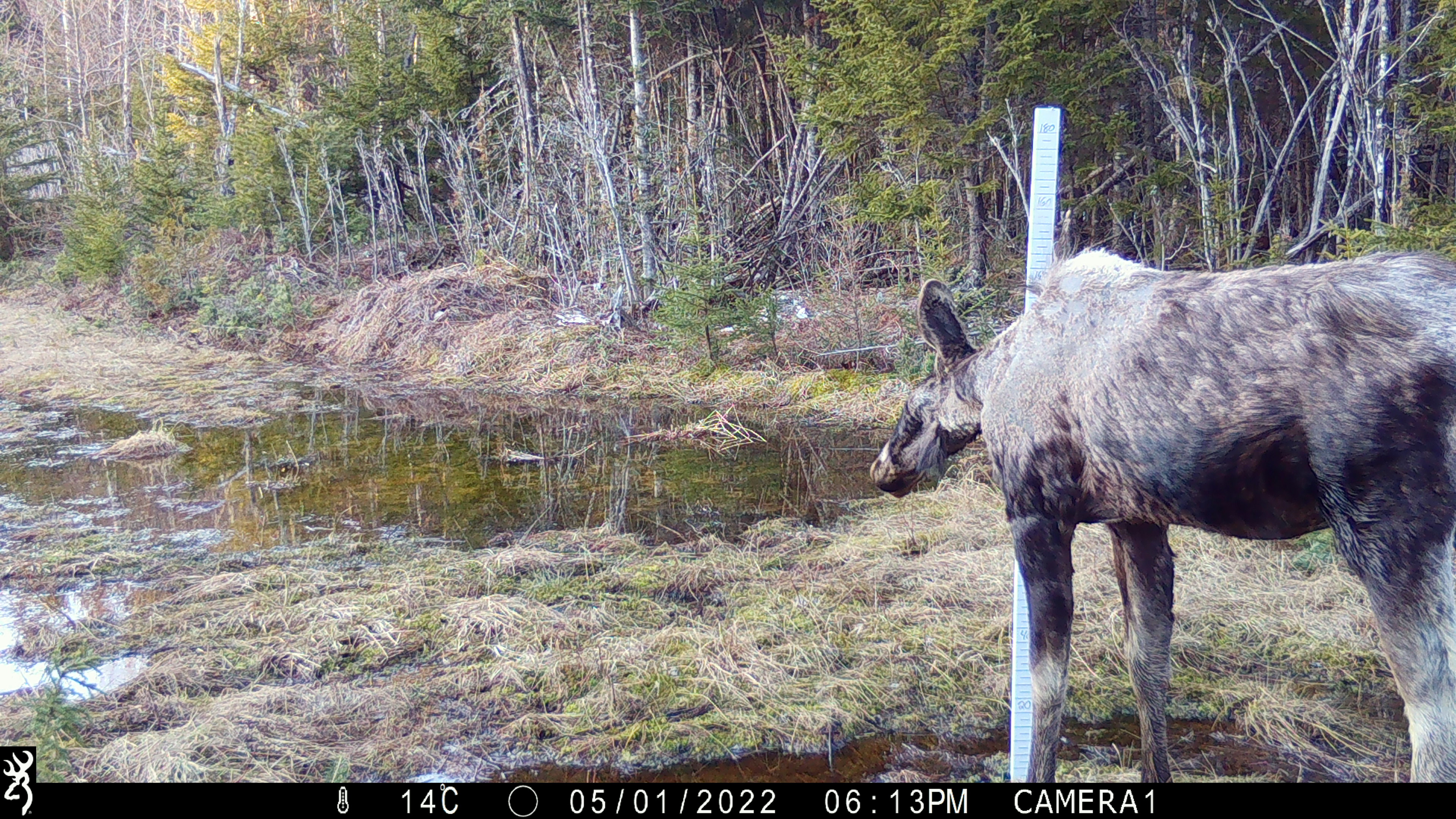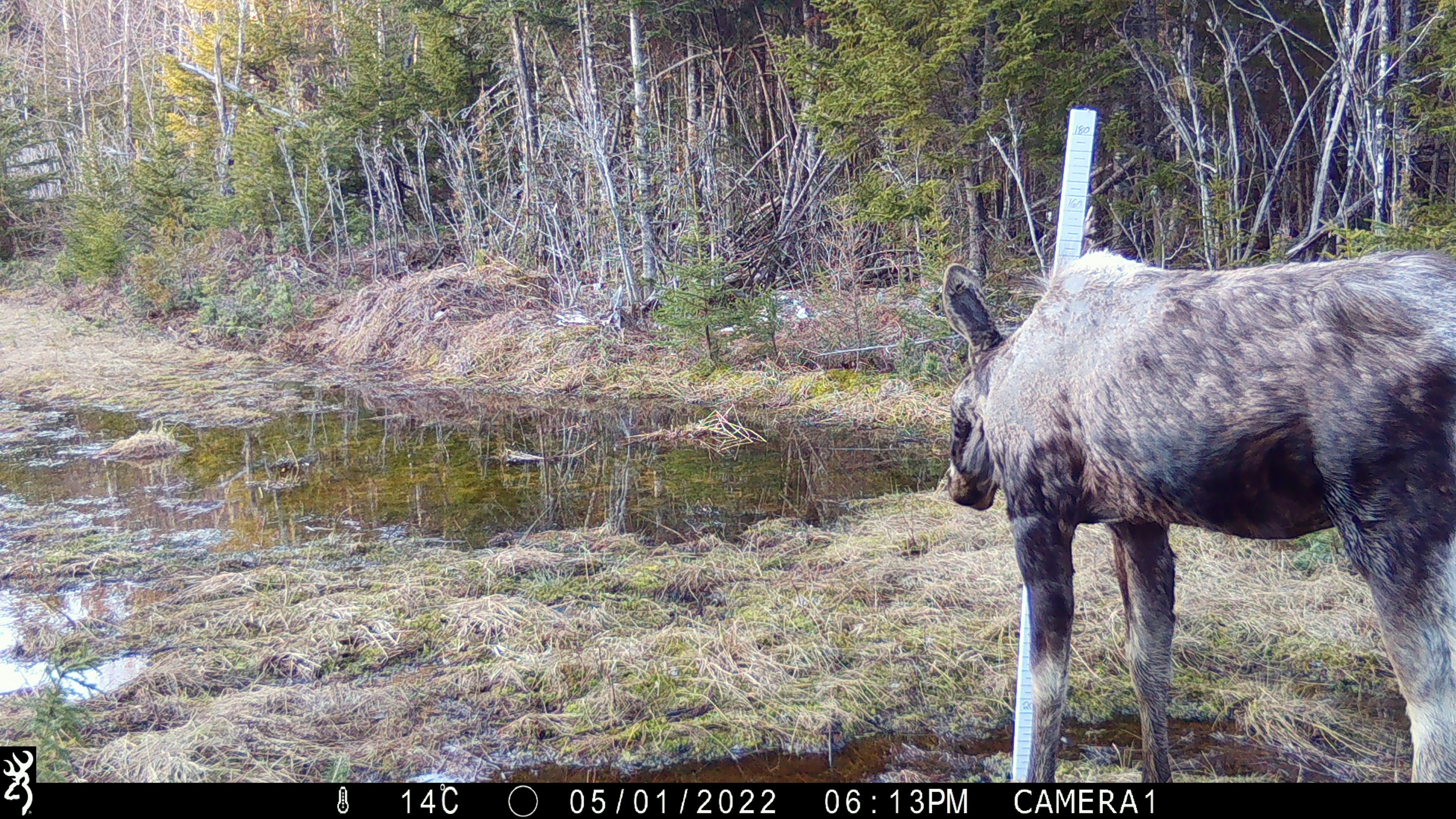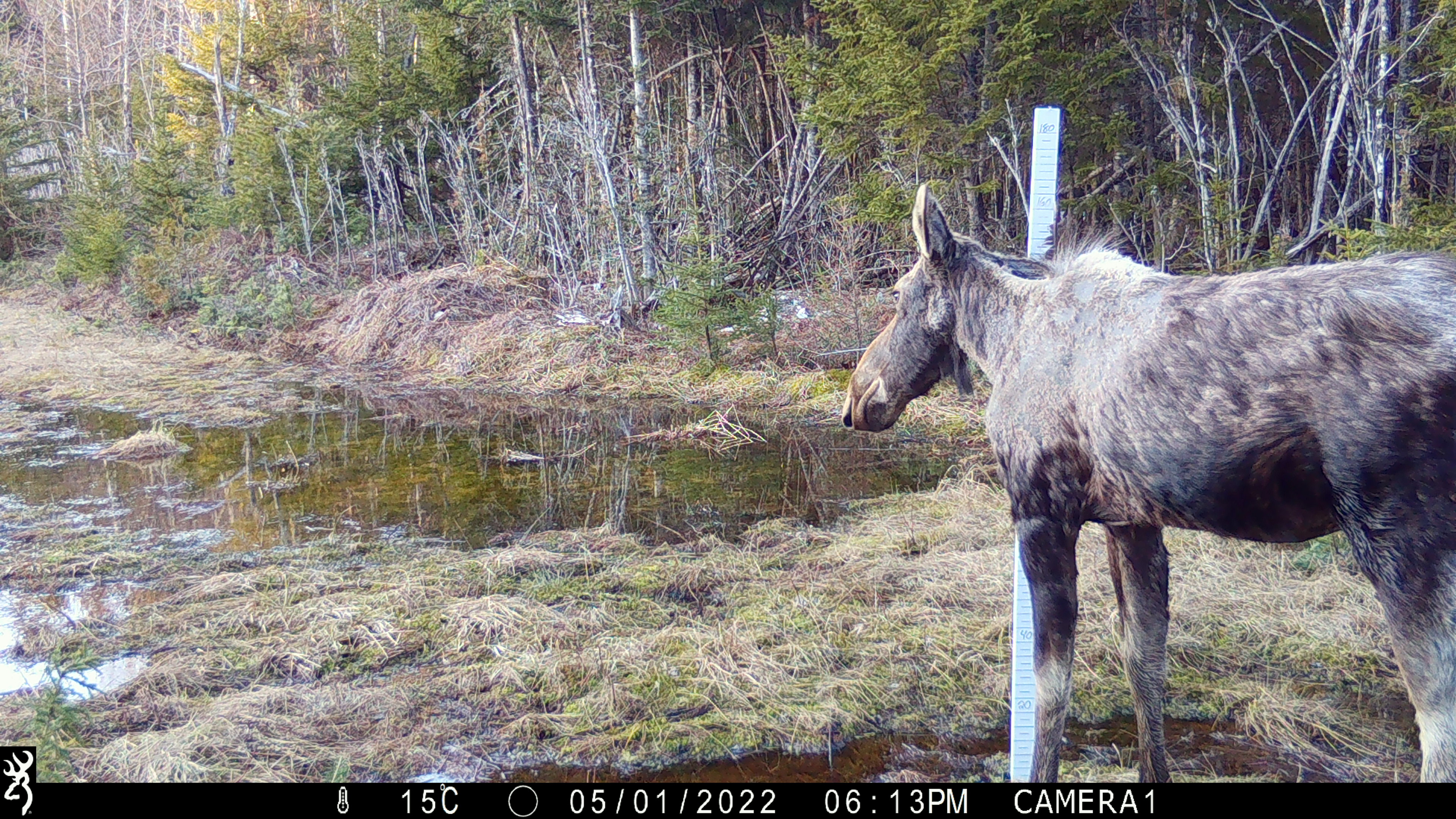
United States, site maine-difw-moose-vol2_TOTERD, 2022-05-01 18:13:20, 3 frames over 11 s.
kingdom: Animalia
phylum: Chordata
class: Mammalia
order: Artiodactyla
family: Cervidae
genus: Alces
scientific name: Alces alces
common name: moose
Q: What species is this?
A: Moose (Alces alces).